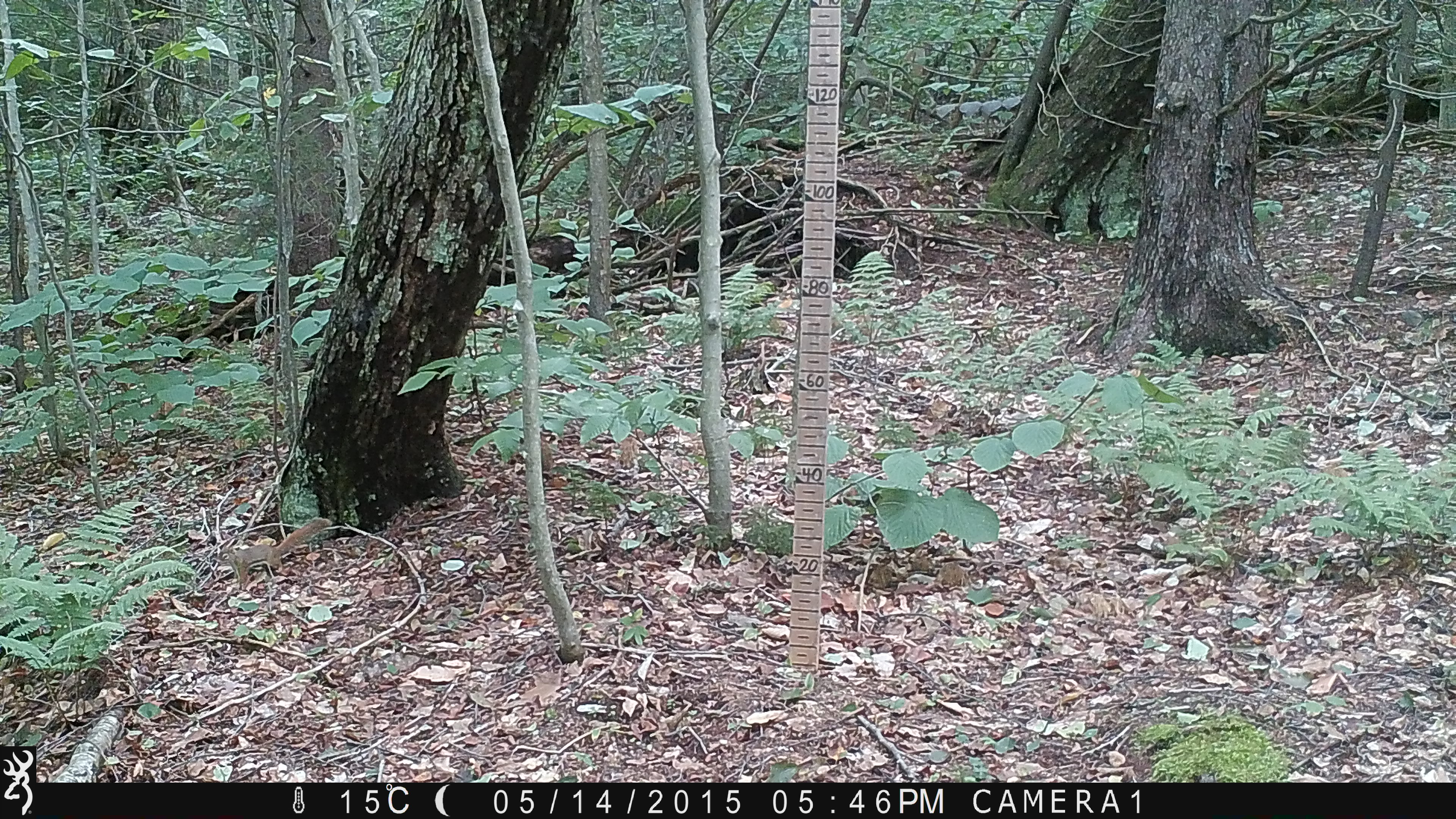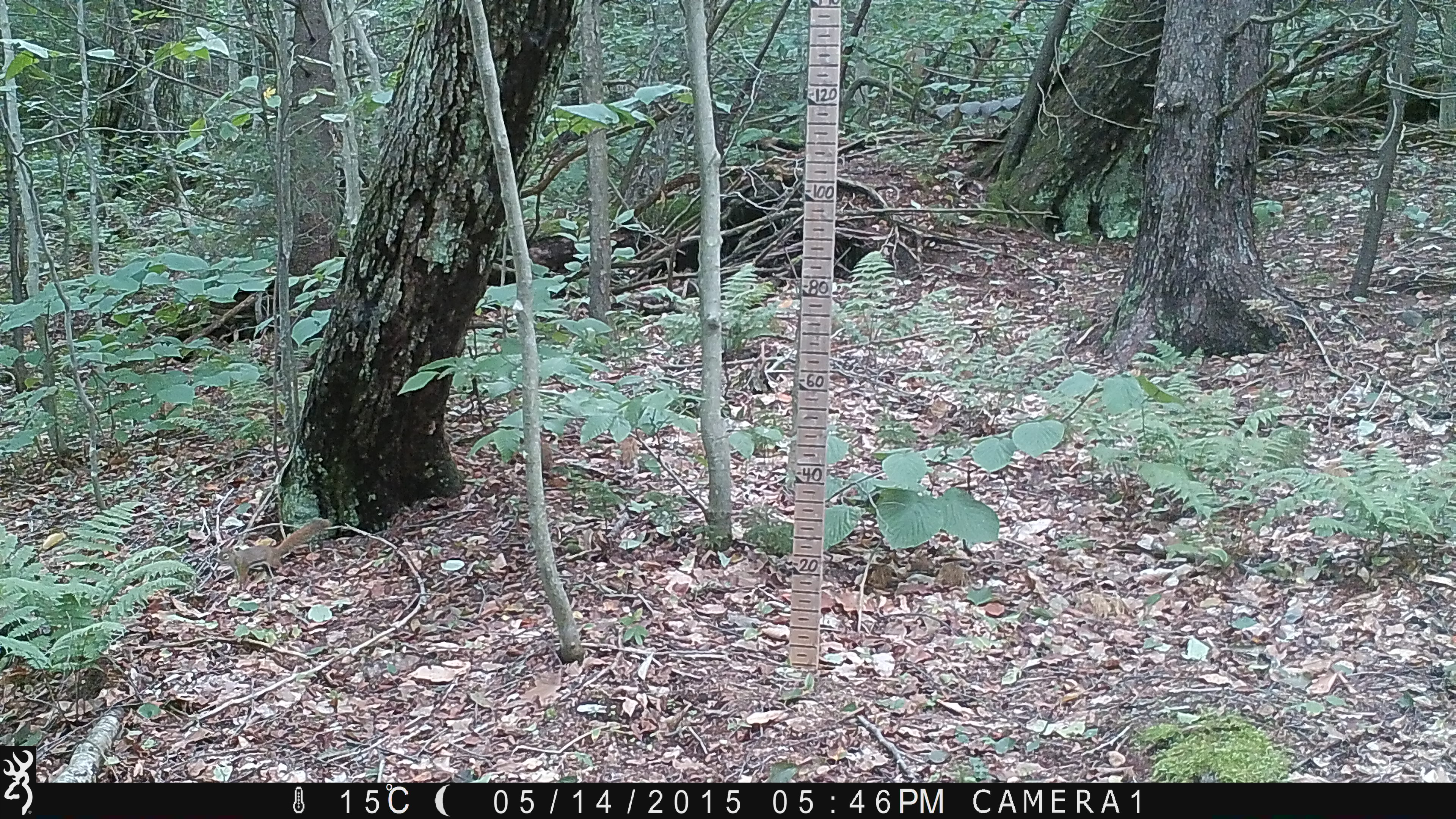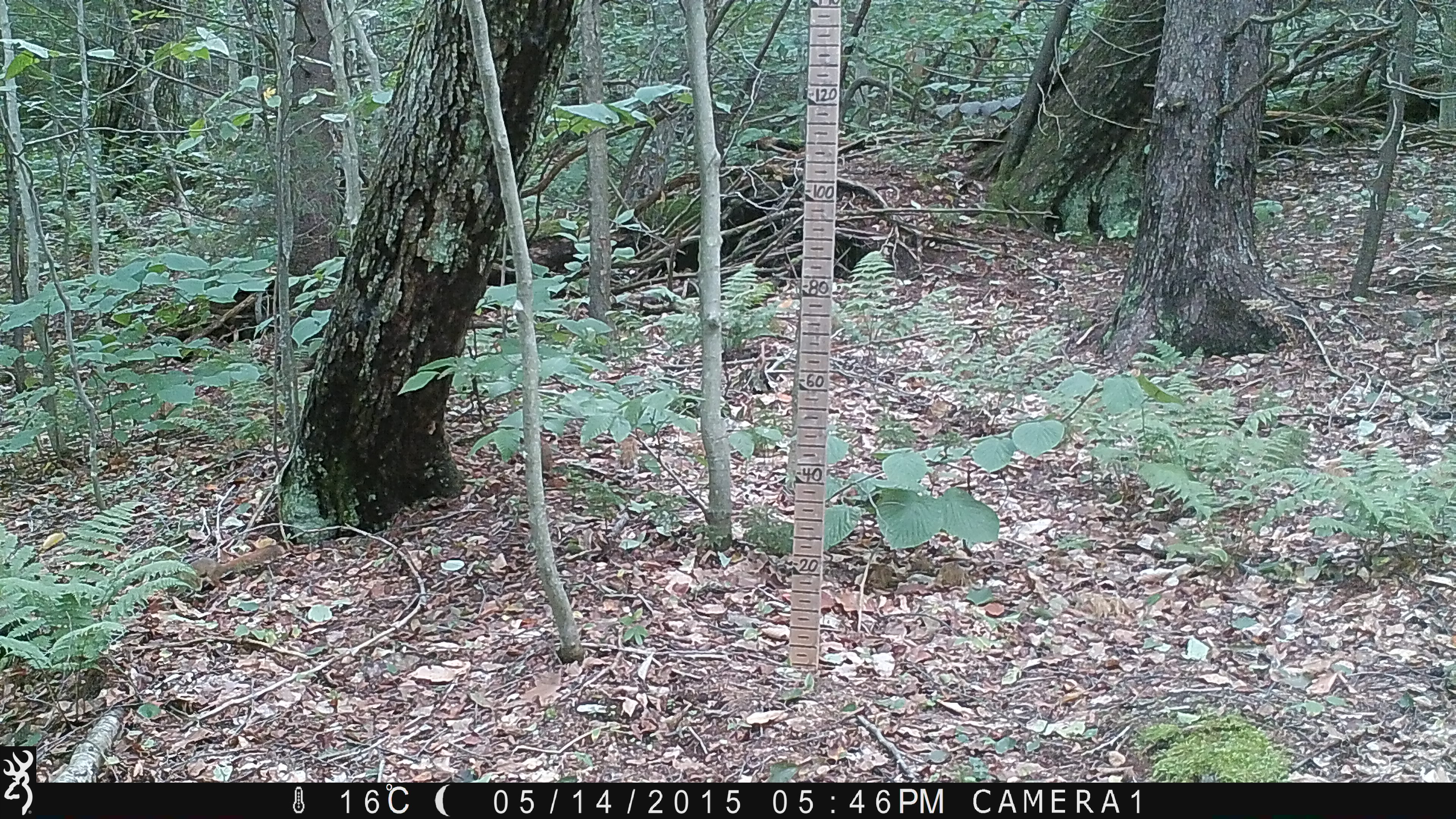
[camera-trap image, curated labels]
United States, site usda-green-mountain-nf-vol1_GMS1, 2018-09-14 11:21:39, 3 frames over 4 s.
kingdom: Animalia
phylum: Chordata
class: Mammalia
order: Rodentia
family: Sciuridae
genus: Tamiasciurus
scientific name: Tamiasciurus hudsonicus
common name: red squirrel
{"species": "red squirrel (Tamiasciurus hudsonicus)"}